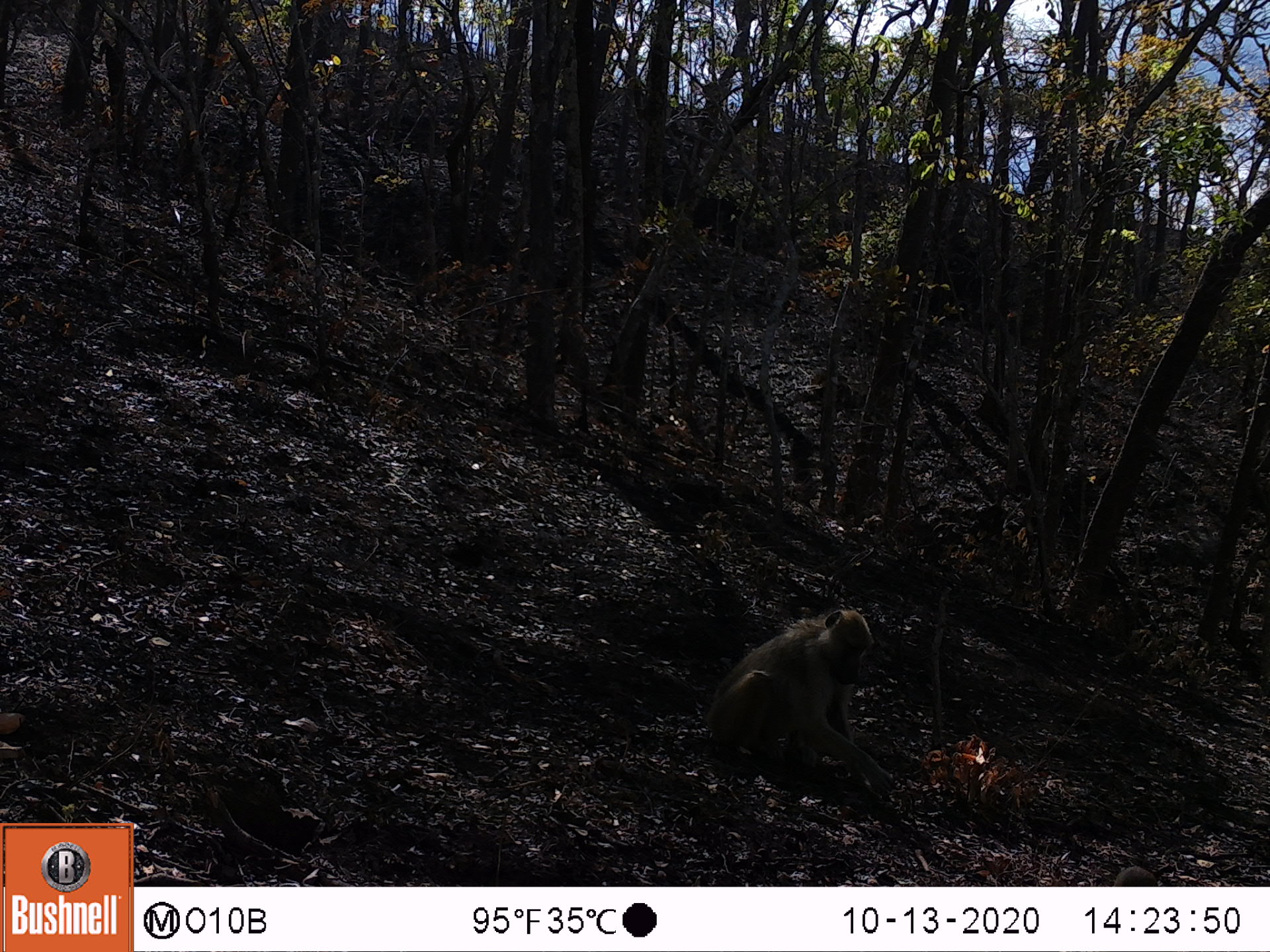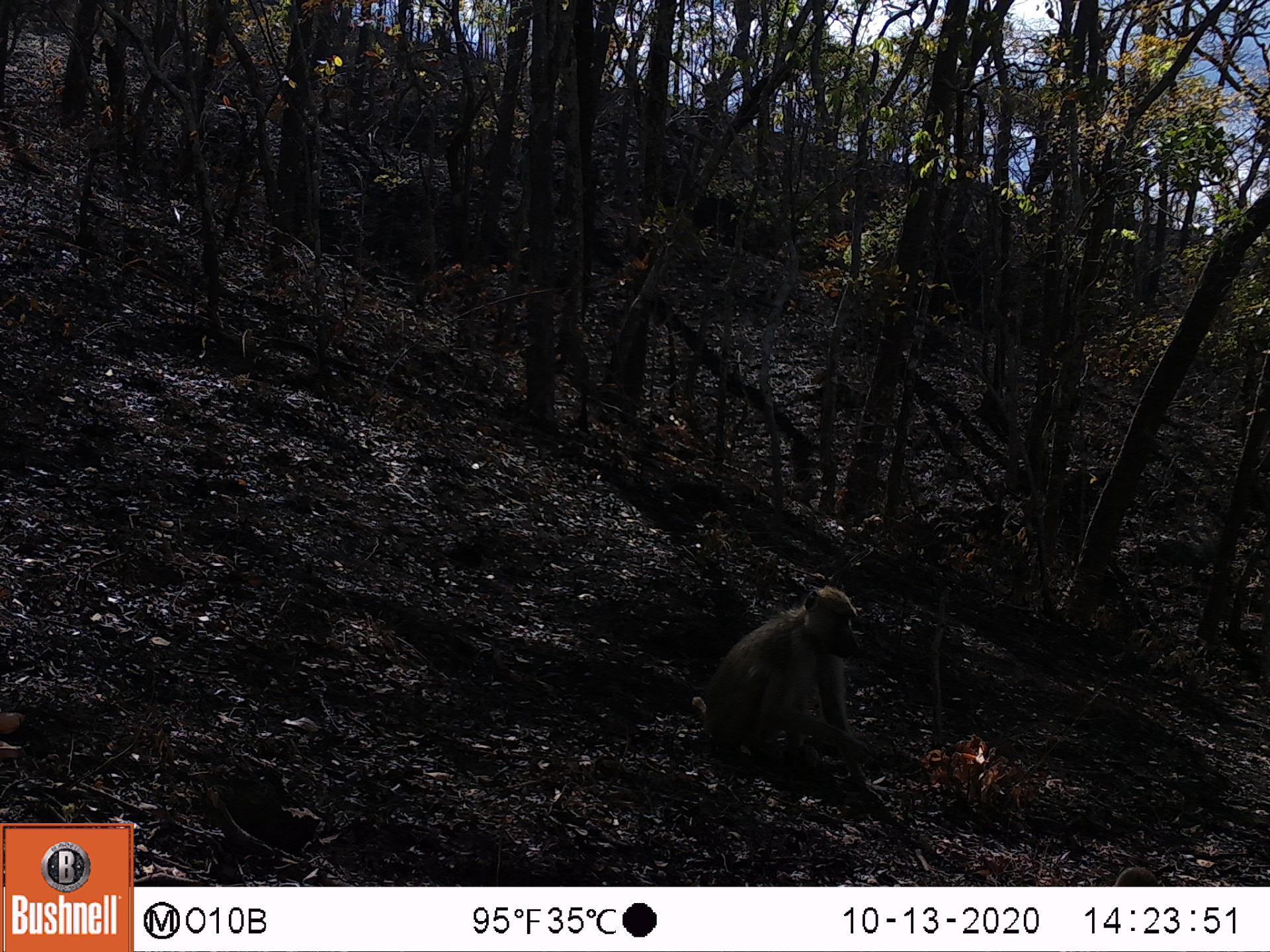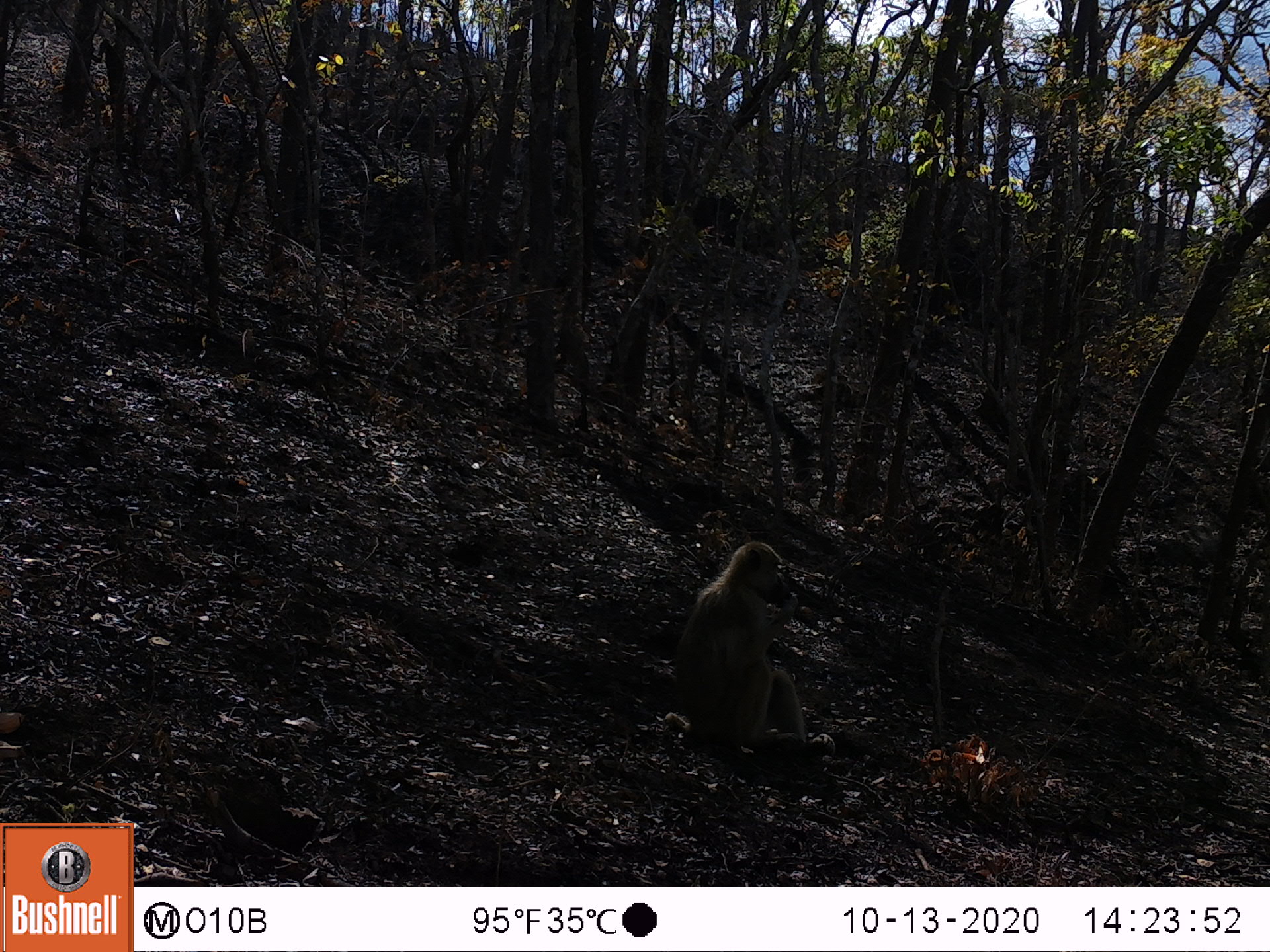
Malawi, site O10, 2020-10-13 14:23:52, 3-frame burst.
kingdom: Animalia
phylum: Chordata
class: Mammalia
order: Primates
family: Cercopithecidae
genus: Papio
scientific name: Papio cynocephalus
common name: yellow baboon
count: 1